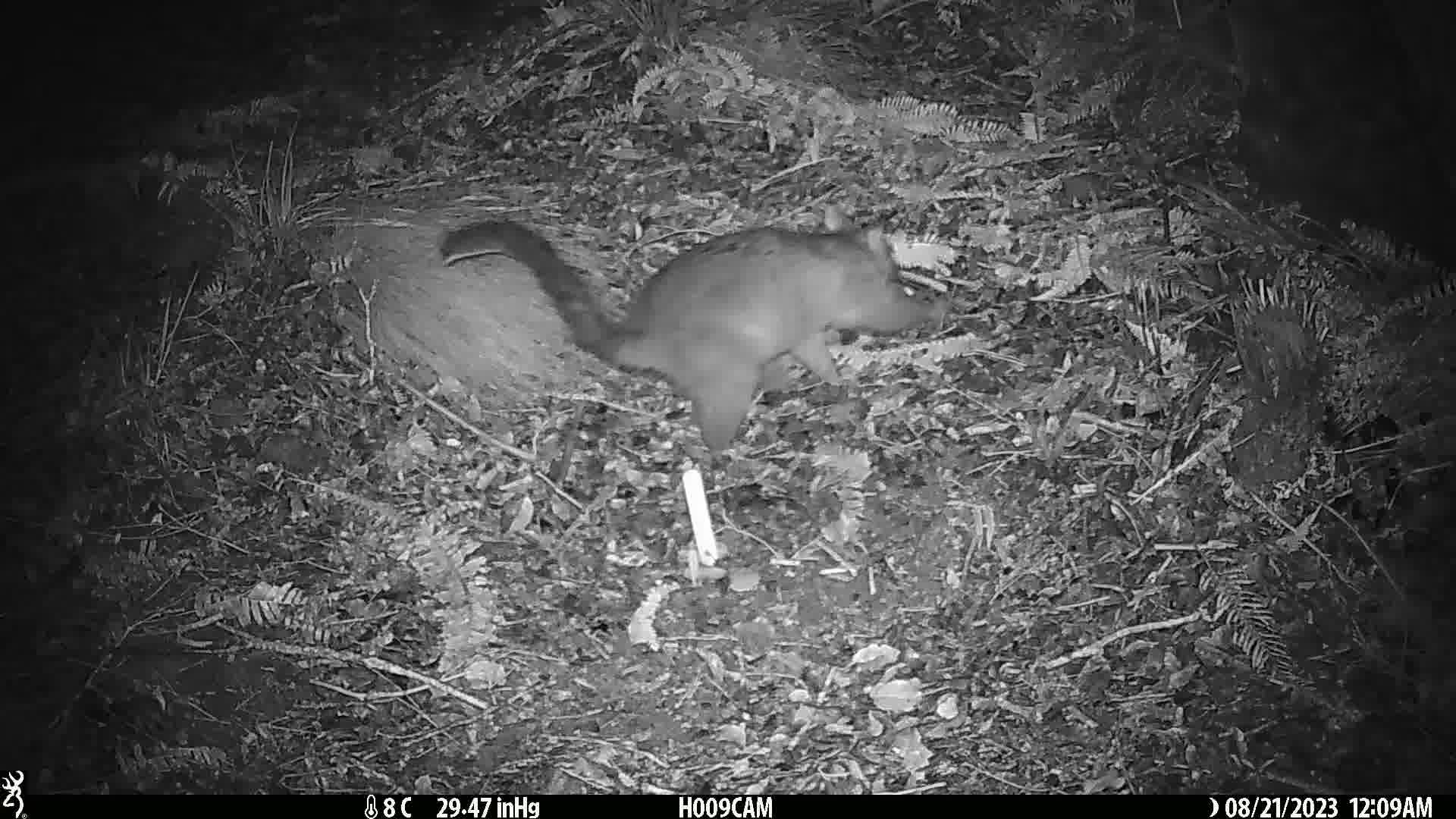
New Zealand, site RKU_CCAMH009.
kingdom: Animalia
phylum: Chordata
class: Mammalia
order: Diprotodontia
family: Phalangeridae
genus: Trichosurus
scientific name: Trichosurus vulpecula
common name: common brushtail possum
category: possum